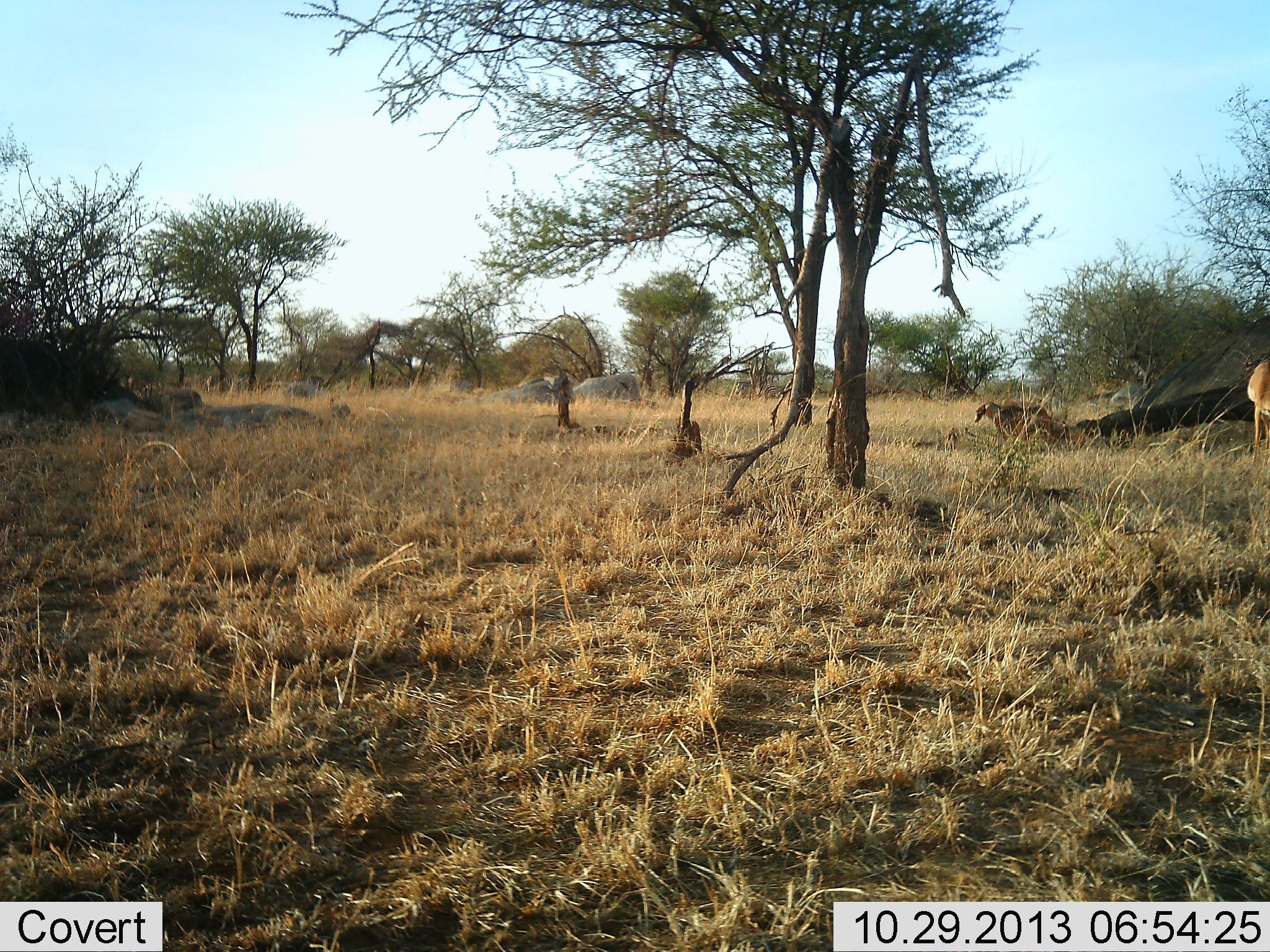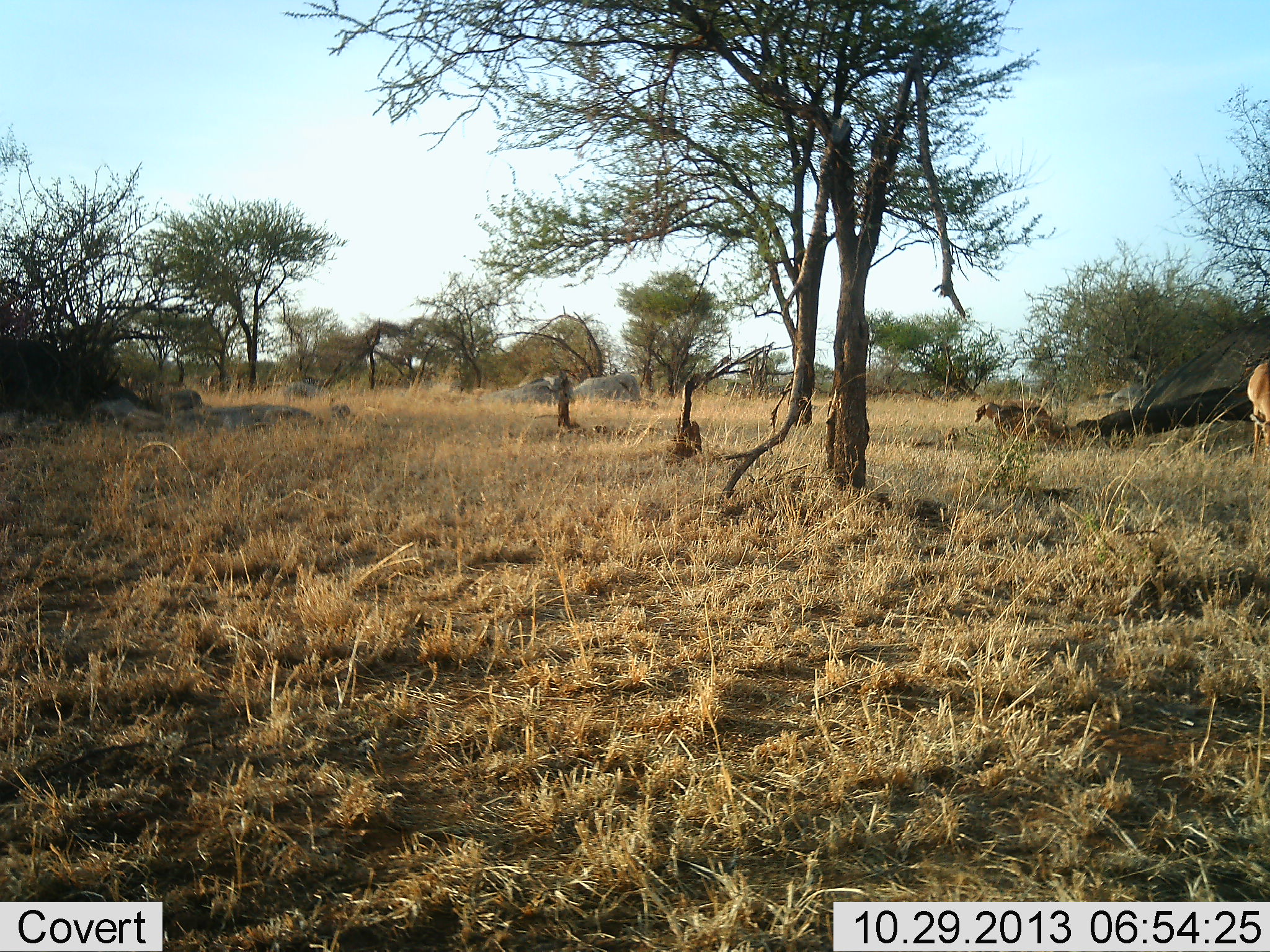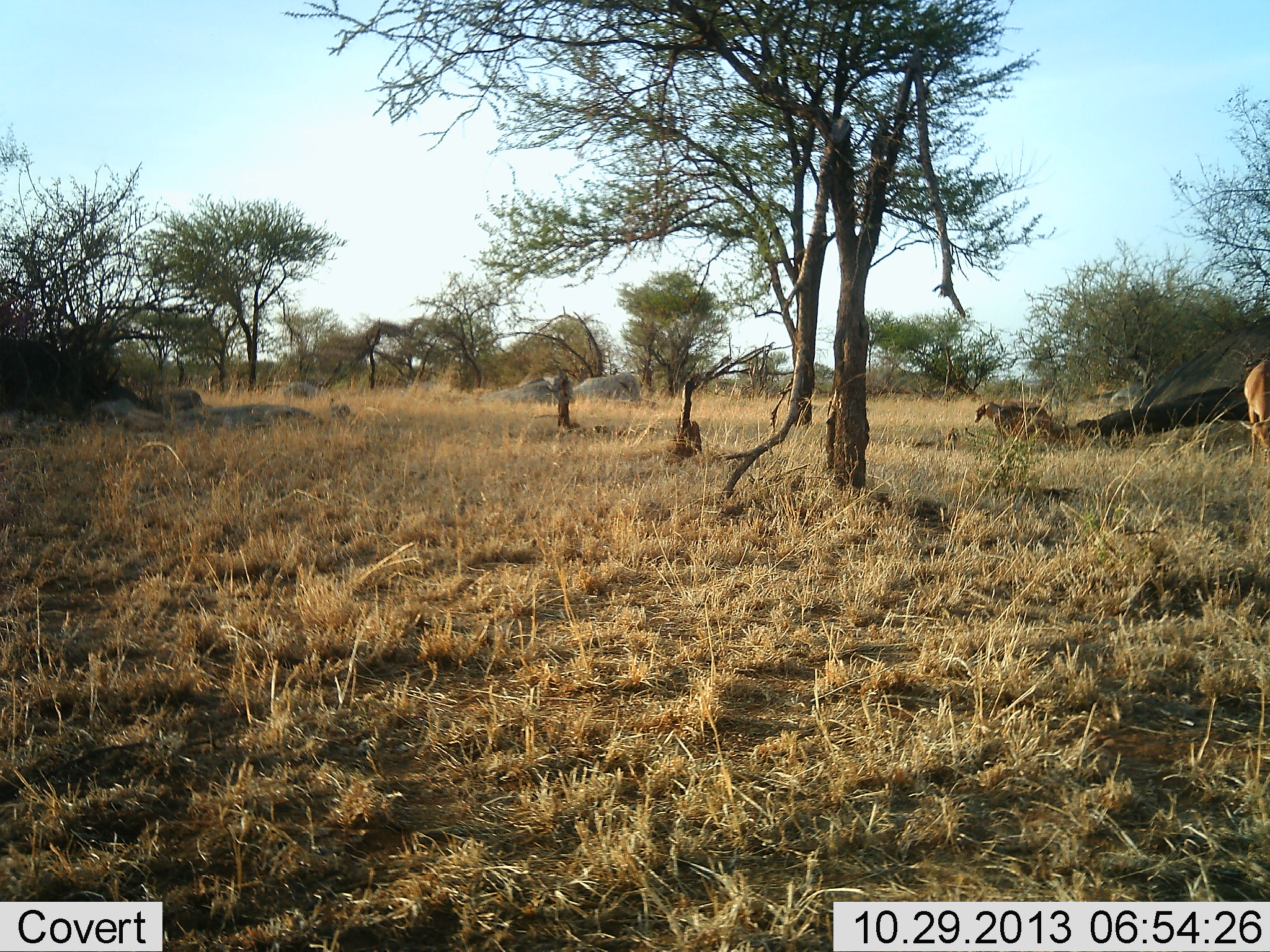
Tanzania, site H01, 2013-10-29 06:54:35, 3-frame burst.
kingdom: Animalia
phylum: Chordata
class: Mammalia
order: Artiodactyla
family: Bovidae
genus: Nanger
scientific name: Nanger granti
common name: grant's gazelle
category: gazellegrants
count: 1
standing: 26%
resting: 11%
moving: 16%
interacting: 0%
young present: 0%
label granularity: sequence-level